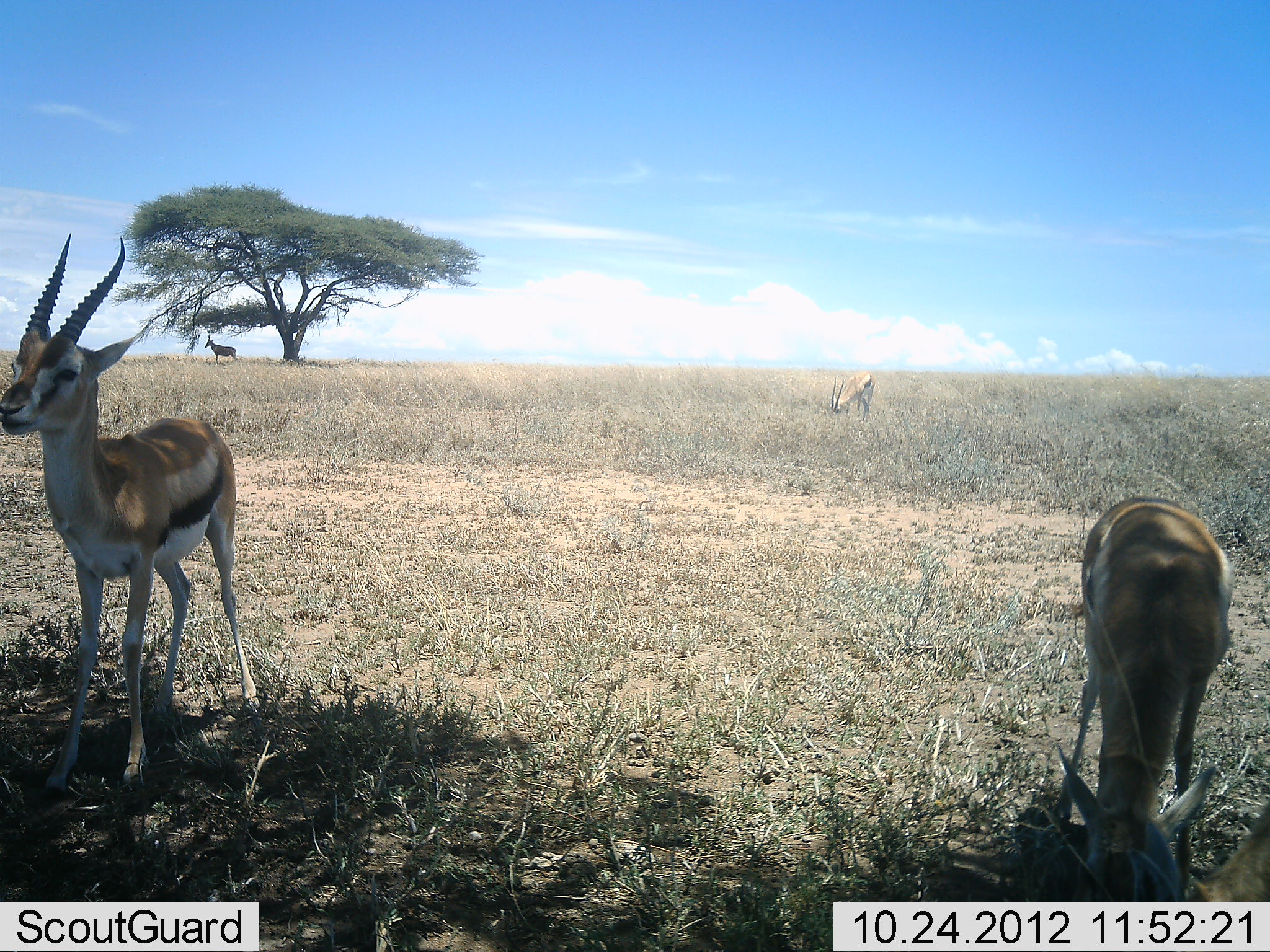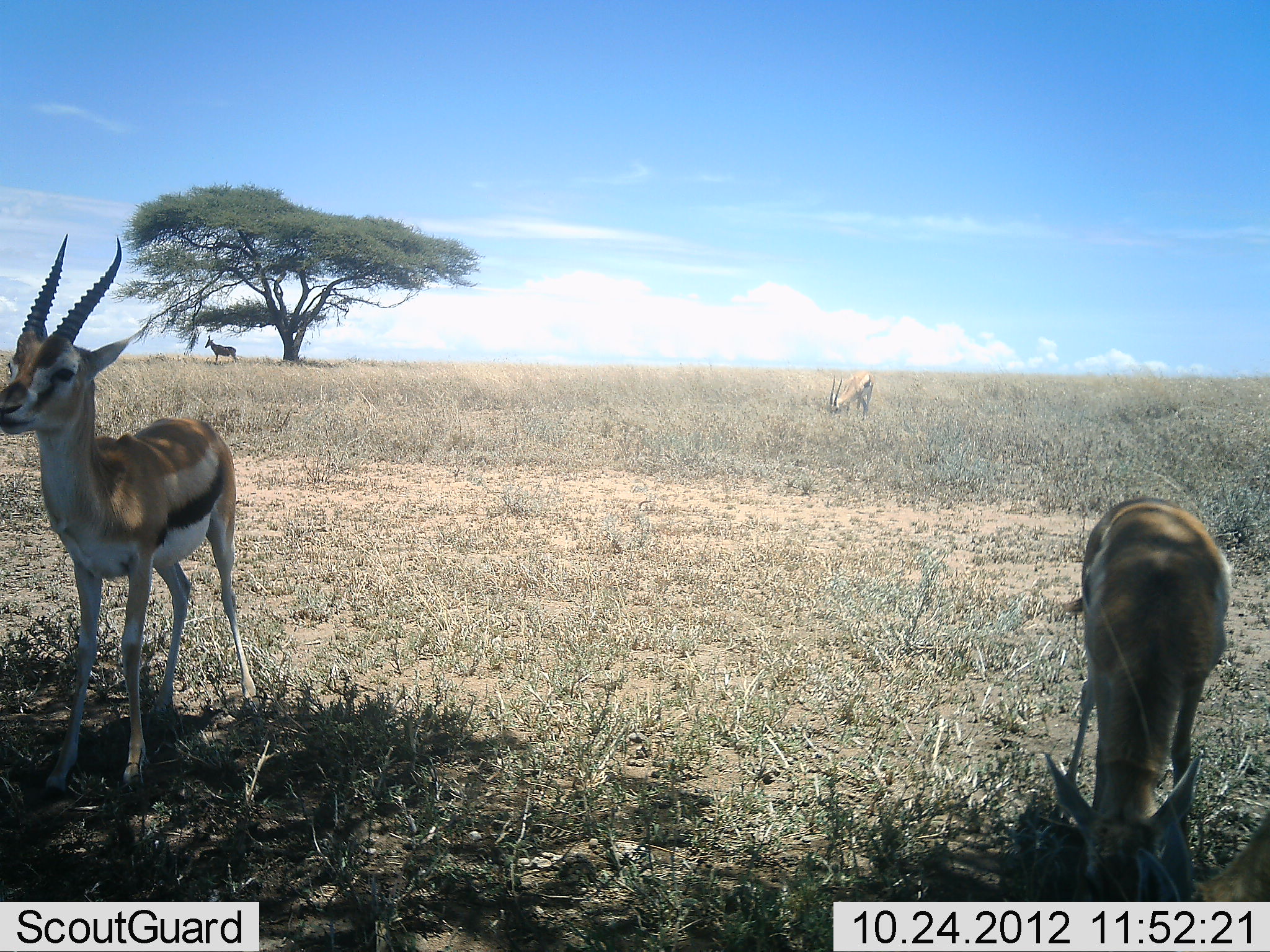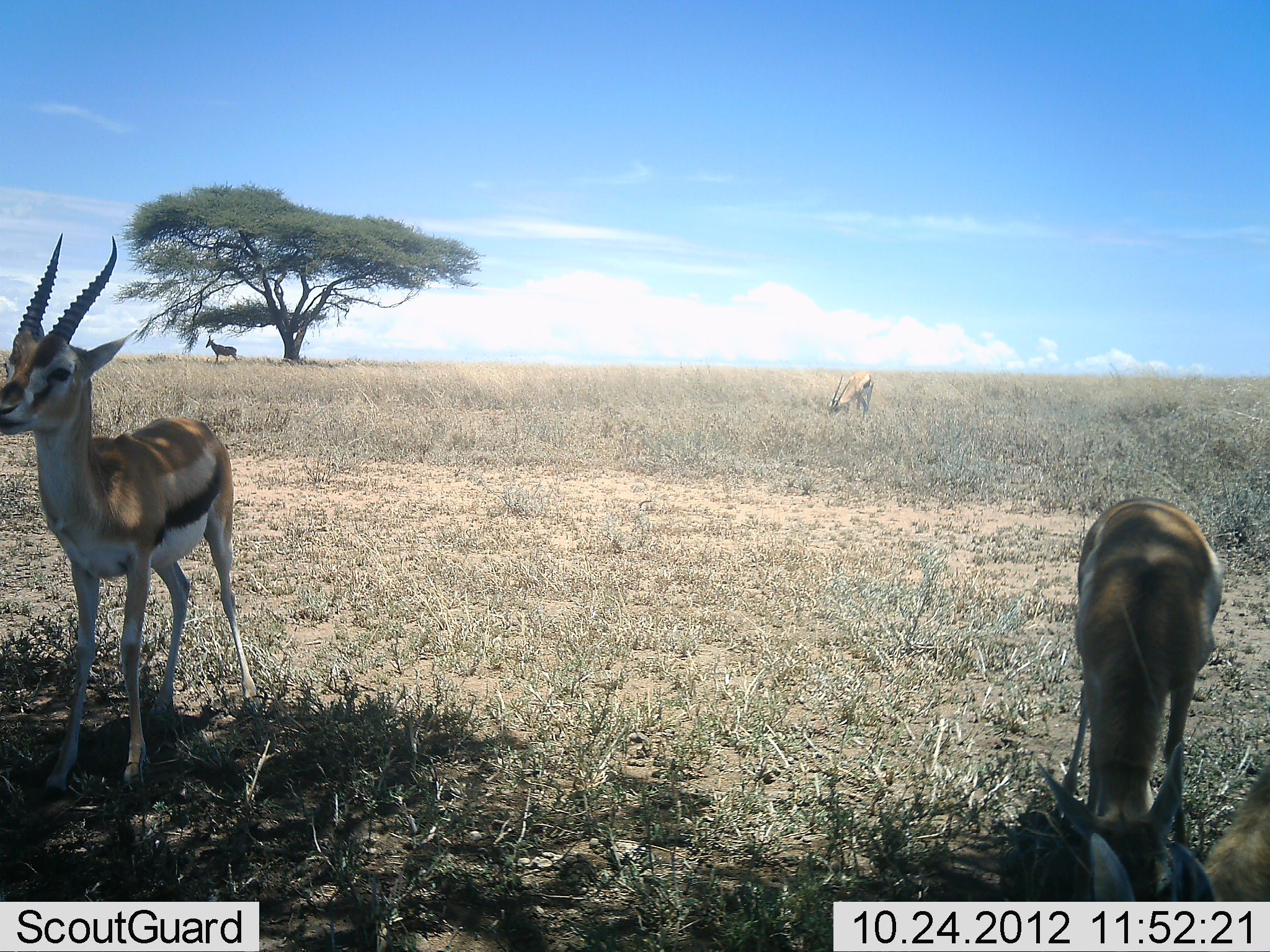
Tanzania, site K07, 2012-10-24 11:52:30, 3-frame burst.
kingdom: Animalia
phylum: Chordata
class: Mammalia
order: Artiodactyla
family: Bovidae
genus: Eudorcas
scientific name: Eudorcas thomsonii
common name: thomson's gazelle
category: gazellethomsons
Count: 4.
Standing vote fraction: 75%.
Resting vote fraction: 0%.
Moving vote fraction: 17%.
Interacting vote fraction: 0%.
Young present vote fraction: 0%.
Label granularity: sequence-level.